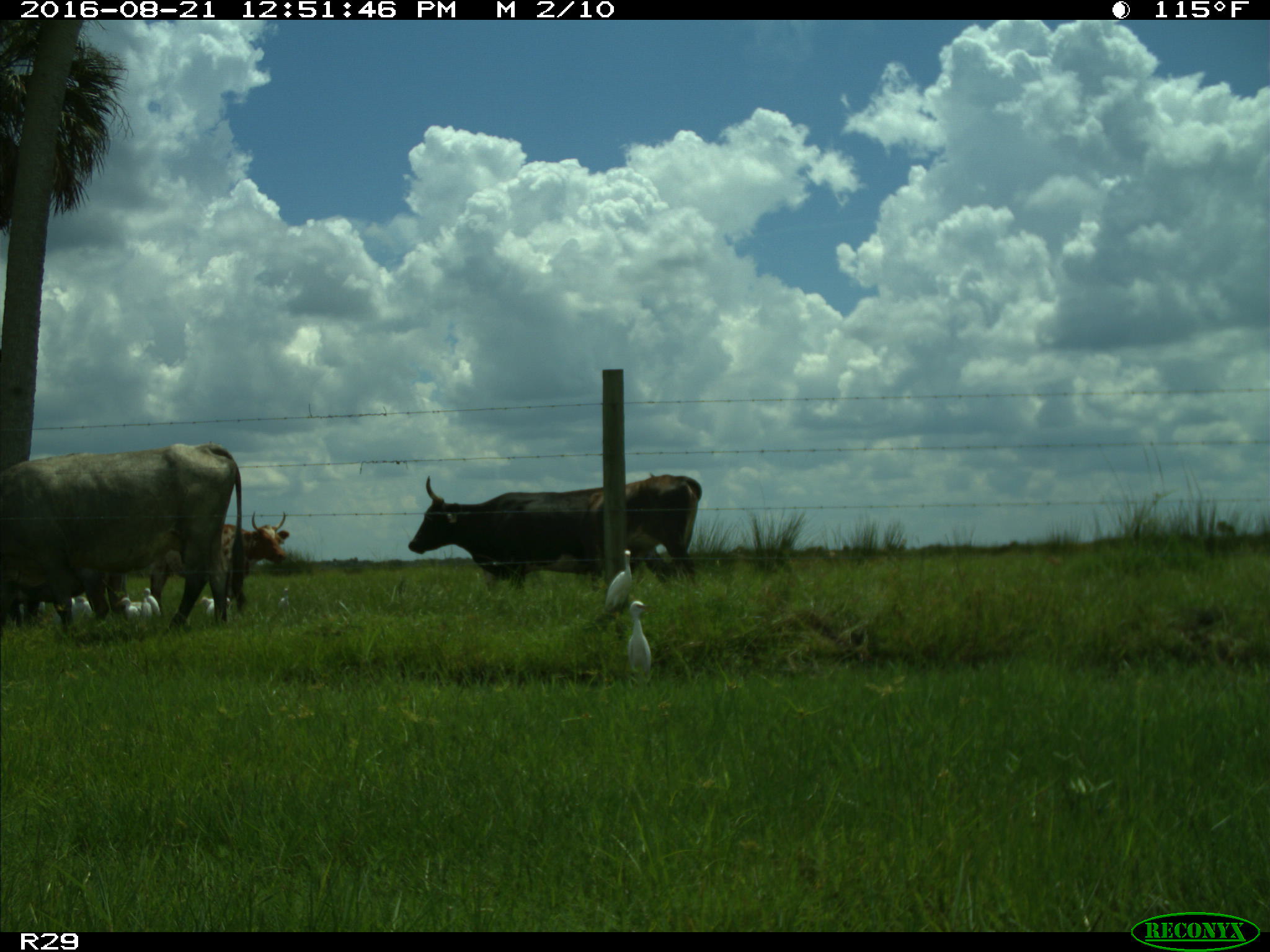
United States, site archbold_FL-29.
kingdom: Animalia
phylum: Chordata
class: Mammalia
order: Artiodactyla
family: Bovidae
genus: Bos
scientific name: Bos taurus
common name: domestic cow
Bos taurus (domestic cow).